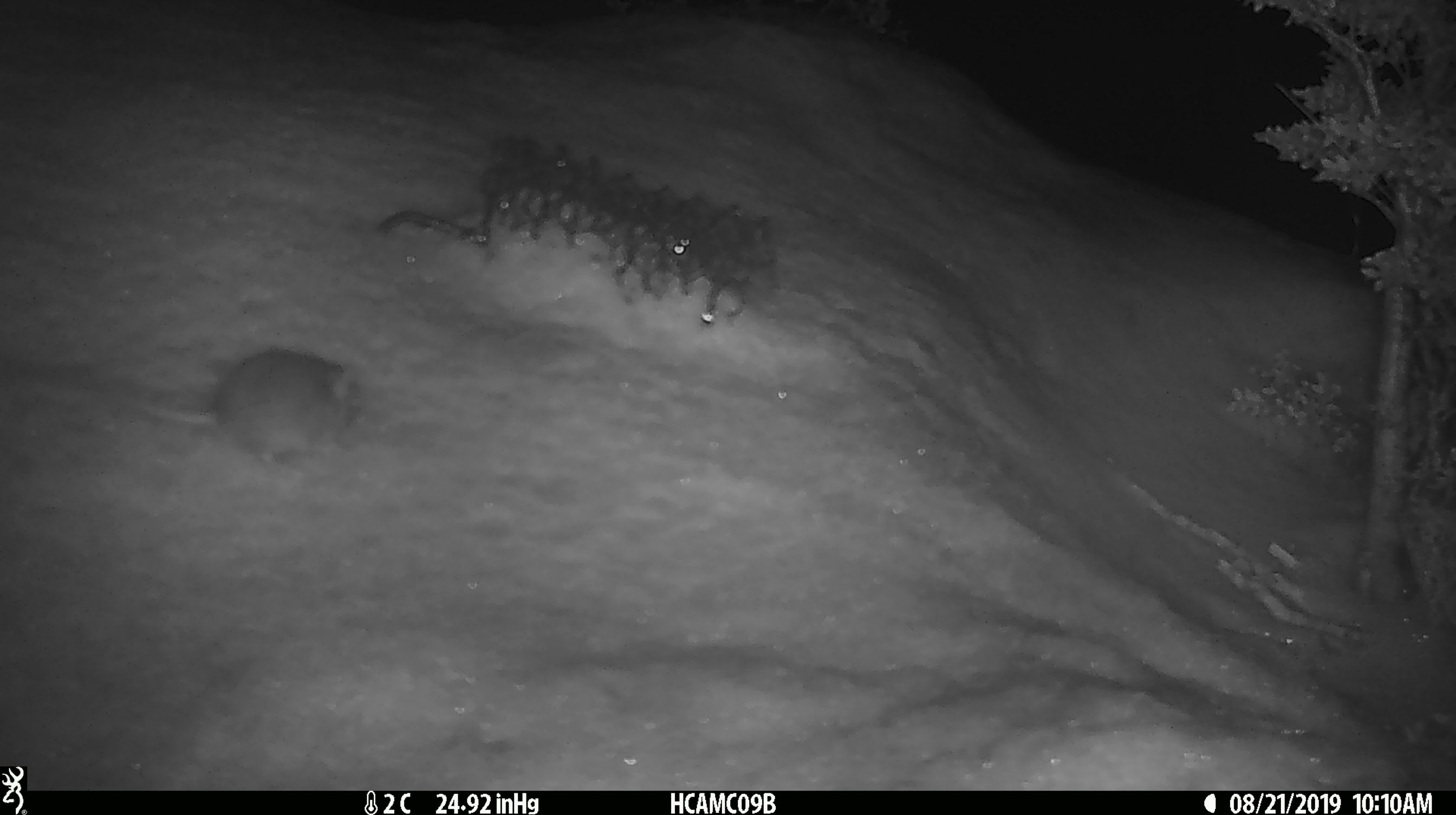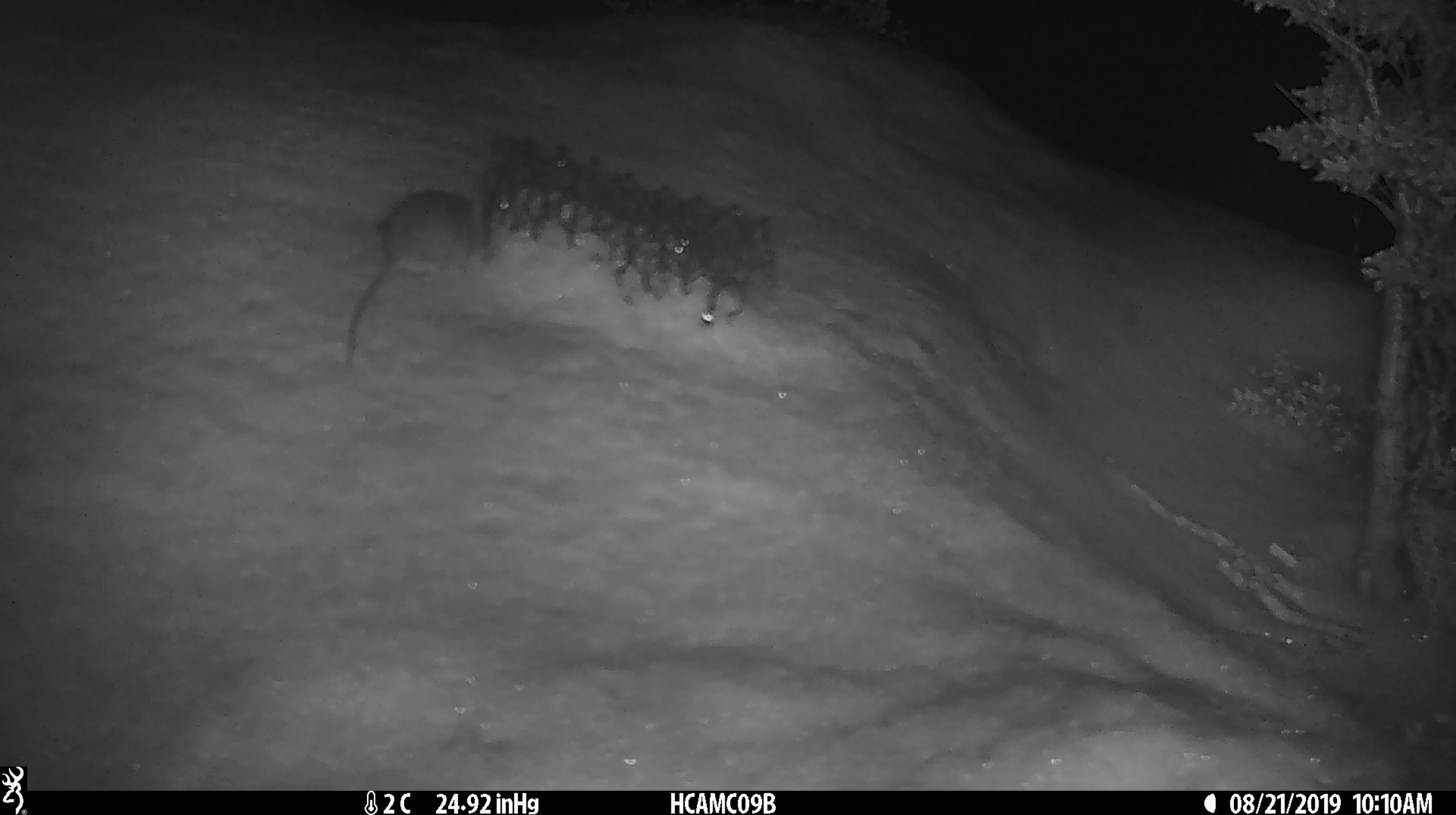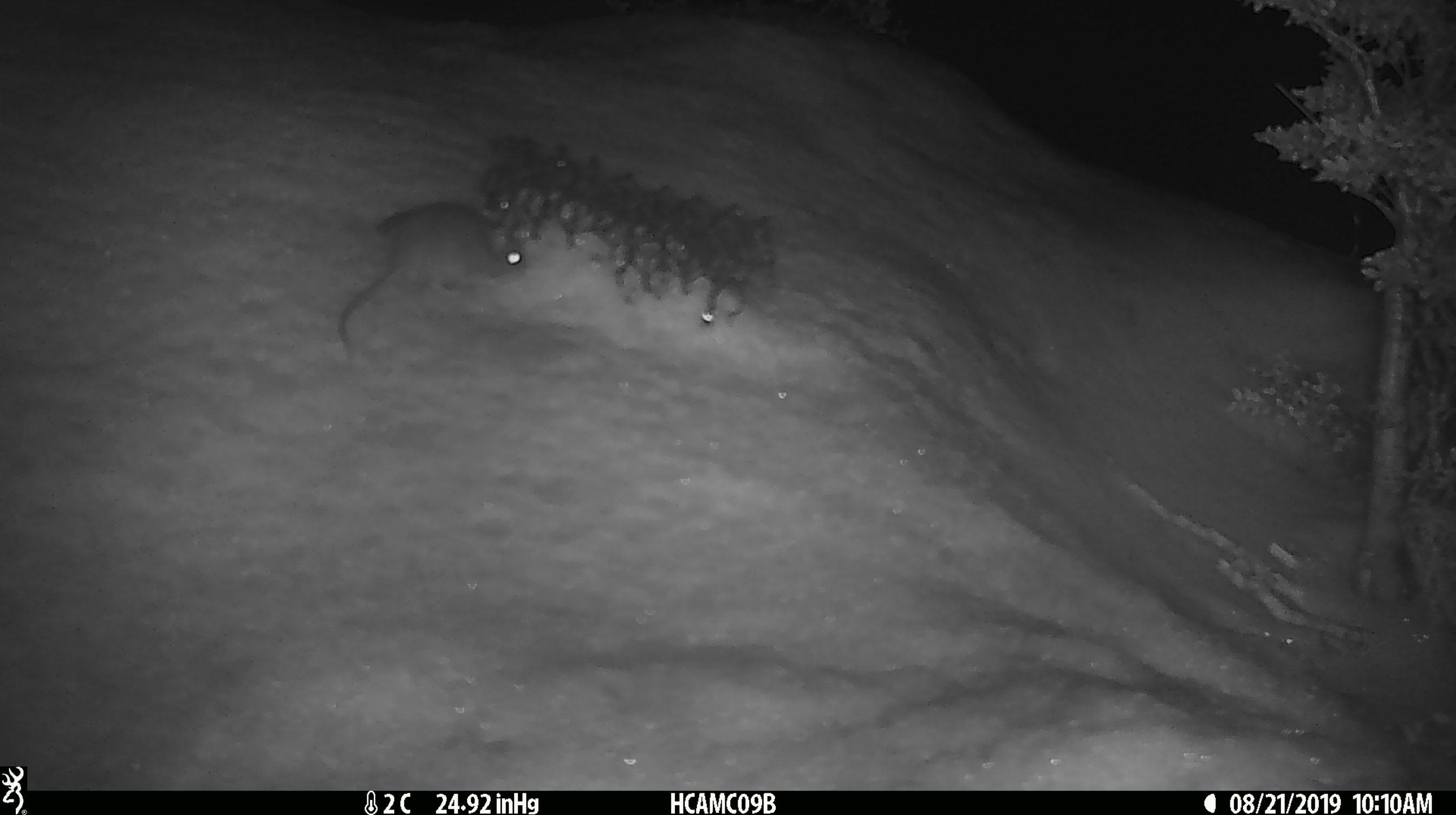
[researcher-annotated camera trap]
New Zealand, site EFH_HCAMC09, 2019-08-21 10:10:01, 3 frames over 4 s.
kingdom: Animalia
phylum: Chordata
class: Mammalia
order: Rodentia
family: Muridae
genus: Mus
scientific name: Mus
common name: mouse